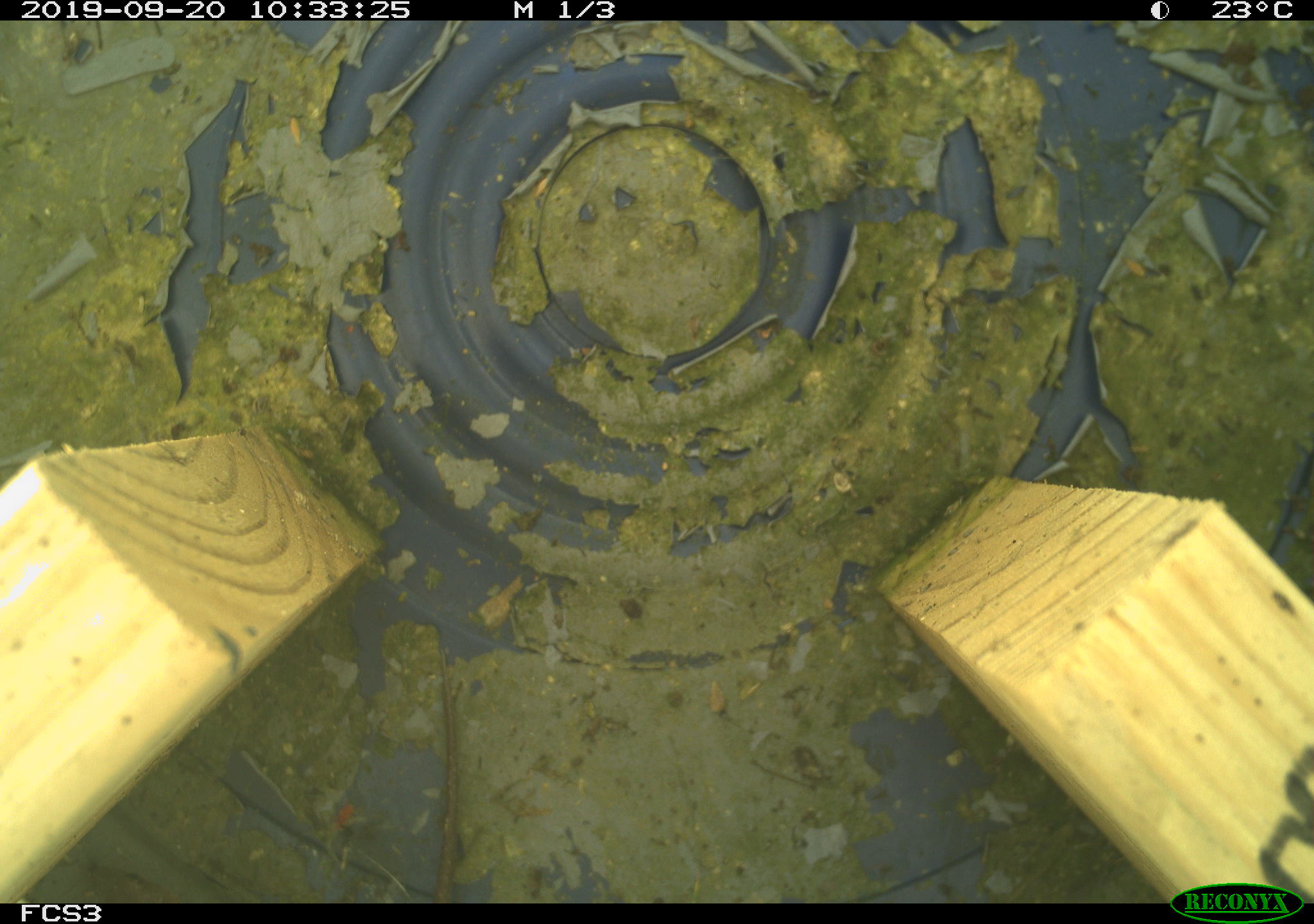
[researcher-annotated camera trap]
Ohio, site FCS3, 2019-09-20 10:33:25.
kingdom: Animalia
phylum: Chordata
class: Reptilia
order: Squamata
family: Colubridae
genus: Thamnophis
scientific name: Thamnophis sirtalis sirtalis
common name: eastern gartersnake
Eastern gartersnake (Thamnophis sirtalis sirtalis).